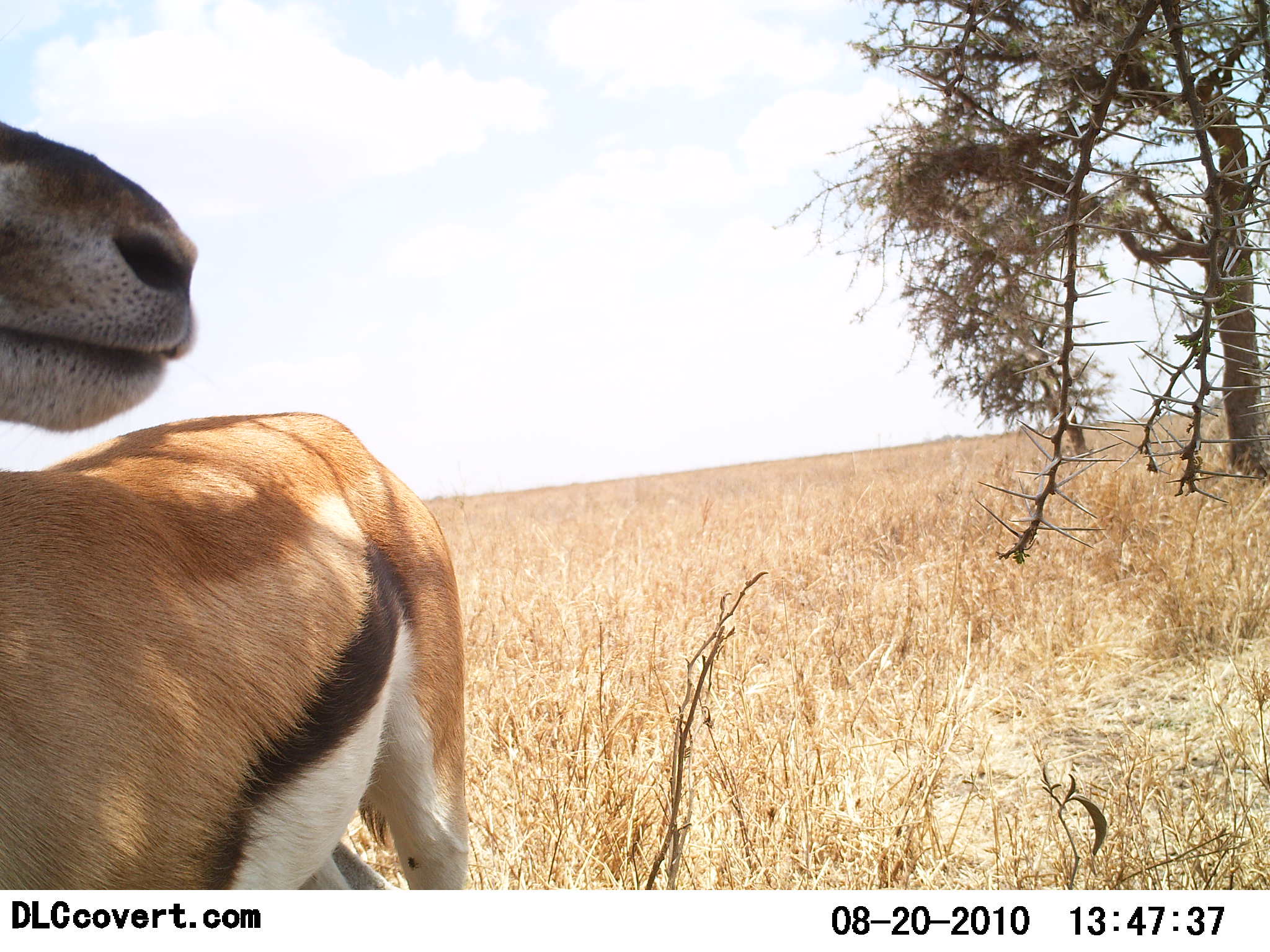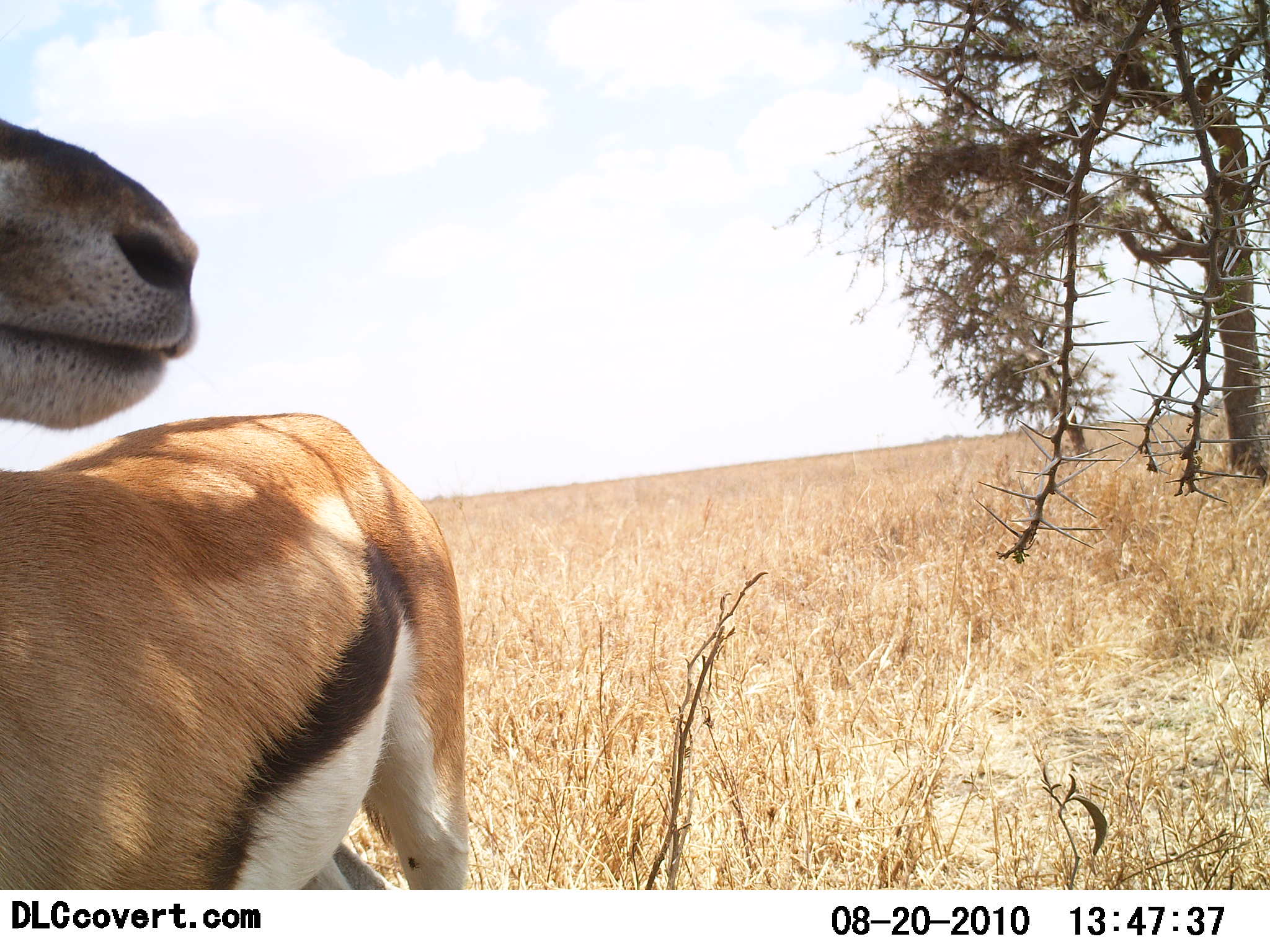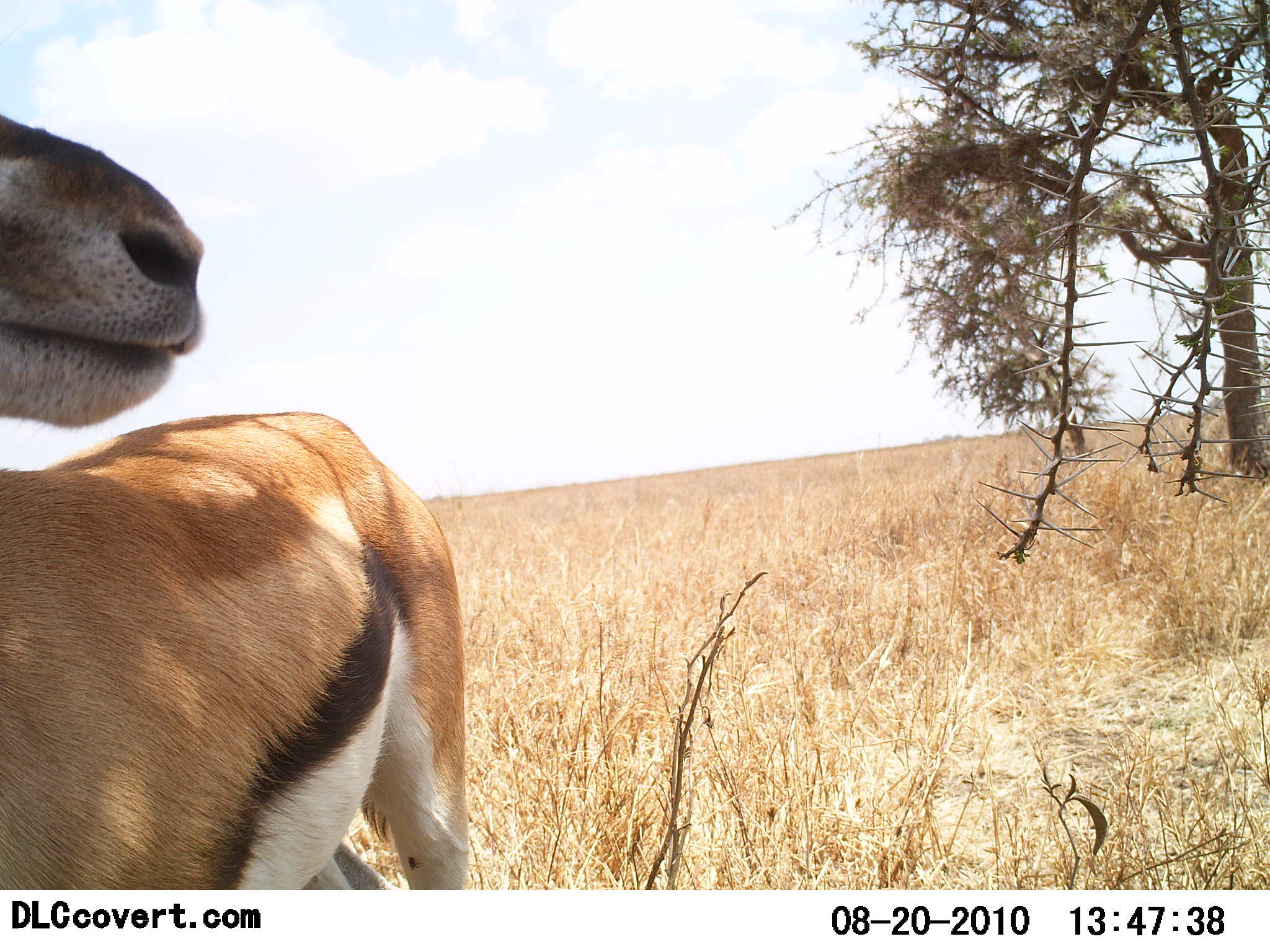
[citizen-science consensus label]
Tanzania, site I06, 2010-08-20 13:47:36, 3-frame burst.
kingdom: Animalia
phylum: Chordata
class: Mammalia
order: Artiodactyla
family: Bovidae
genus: Eudorcas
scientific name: Eudorcas thomsonii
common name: thomson's gazelle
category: gazellethomsons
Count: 1.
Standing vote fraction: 100%.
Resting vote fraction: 0%.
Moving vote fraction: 0%.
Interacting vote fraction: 5%.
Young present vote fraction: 0%.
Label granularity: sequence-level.